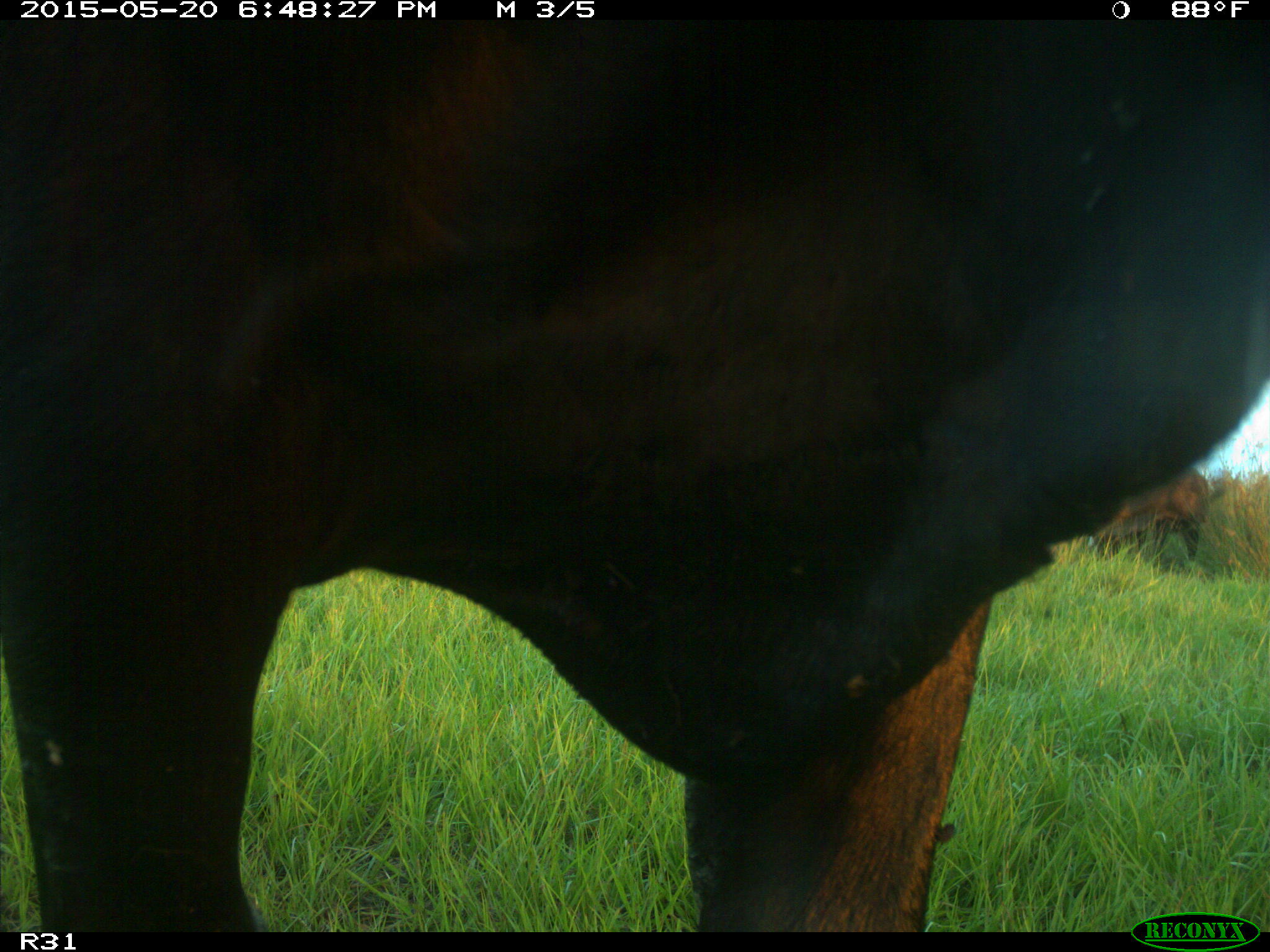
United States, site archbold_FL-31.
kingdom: Animalia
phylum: Chordata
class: Mammalia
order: Artiodactyla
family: Bovidae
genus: Bos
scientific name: Bos taurus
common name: domestic cow